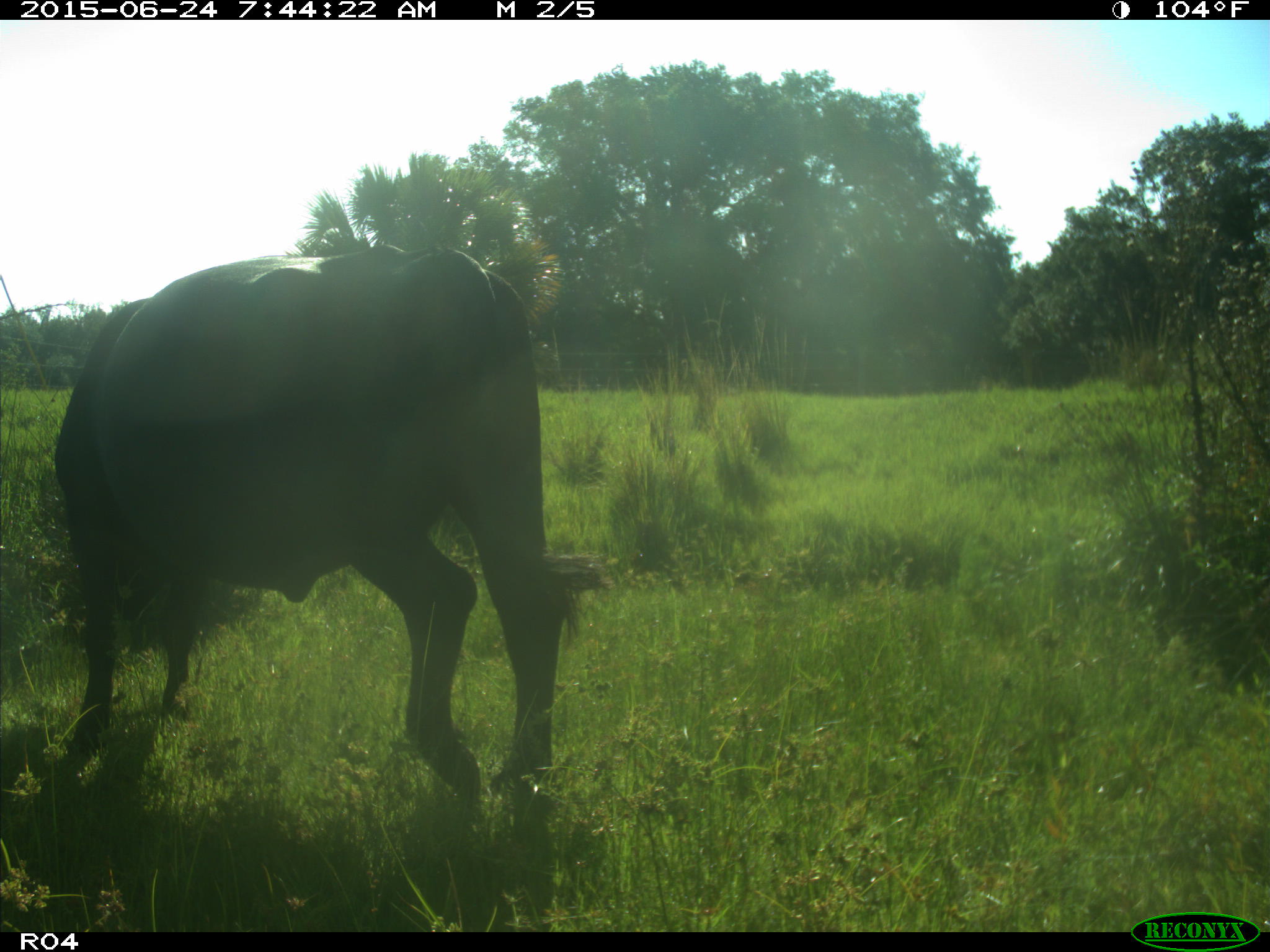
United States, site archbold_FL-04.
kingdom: Animalia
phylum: Chordata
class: Mammalia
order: Artiodactyla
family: Bovidae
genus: Bos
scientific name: Bos taurus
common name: domestic cow